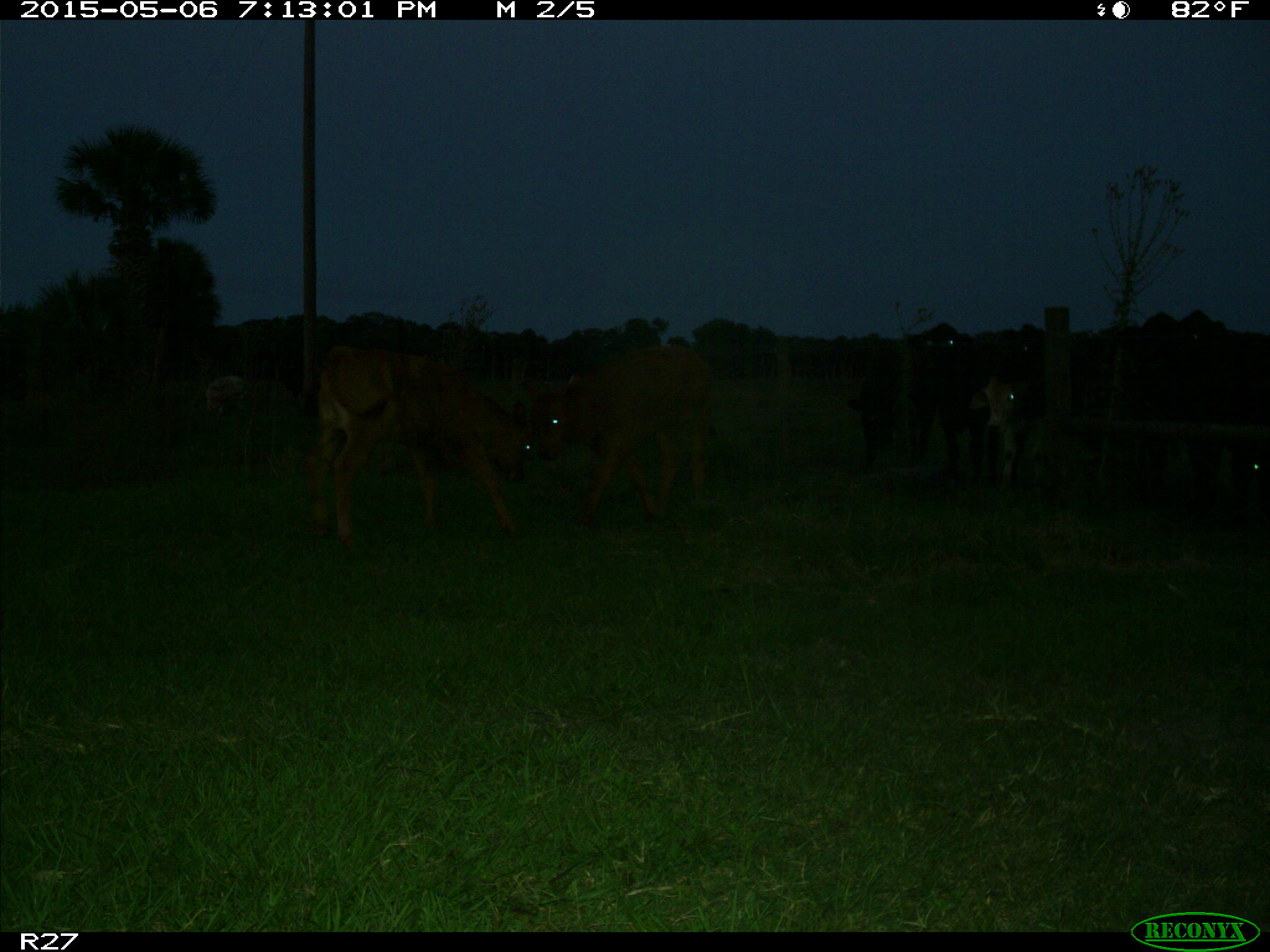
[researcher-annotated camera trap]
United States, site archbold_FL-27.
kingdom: Animalia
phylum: Chordata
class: Mammalia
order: Artiodactyla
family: Bovidae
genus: Bos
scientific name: Bos taurus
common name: domestic cow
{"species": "Bos taurus (domestic cow)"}